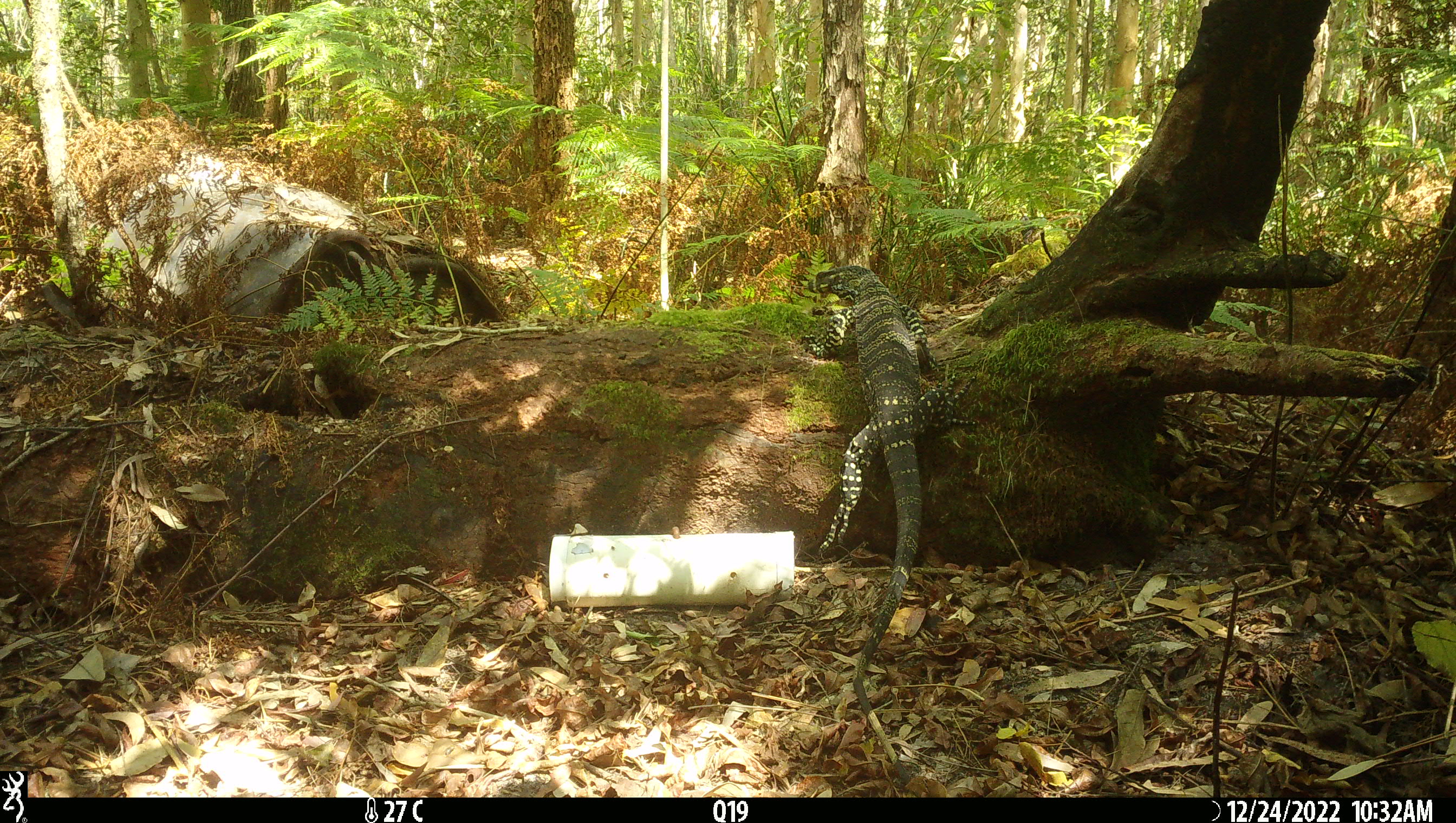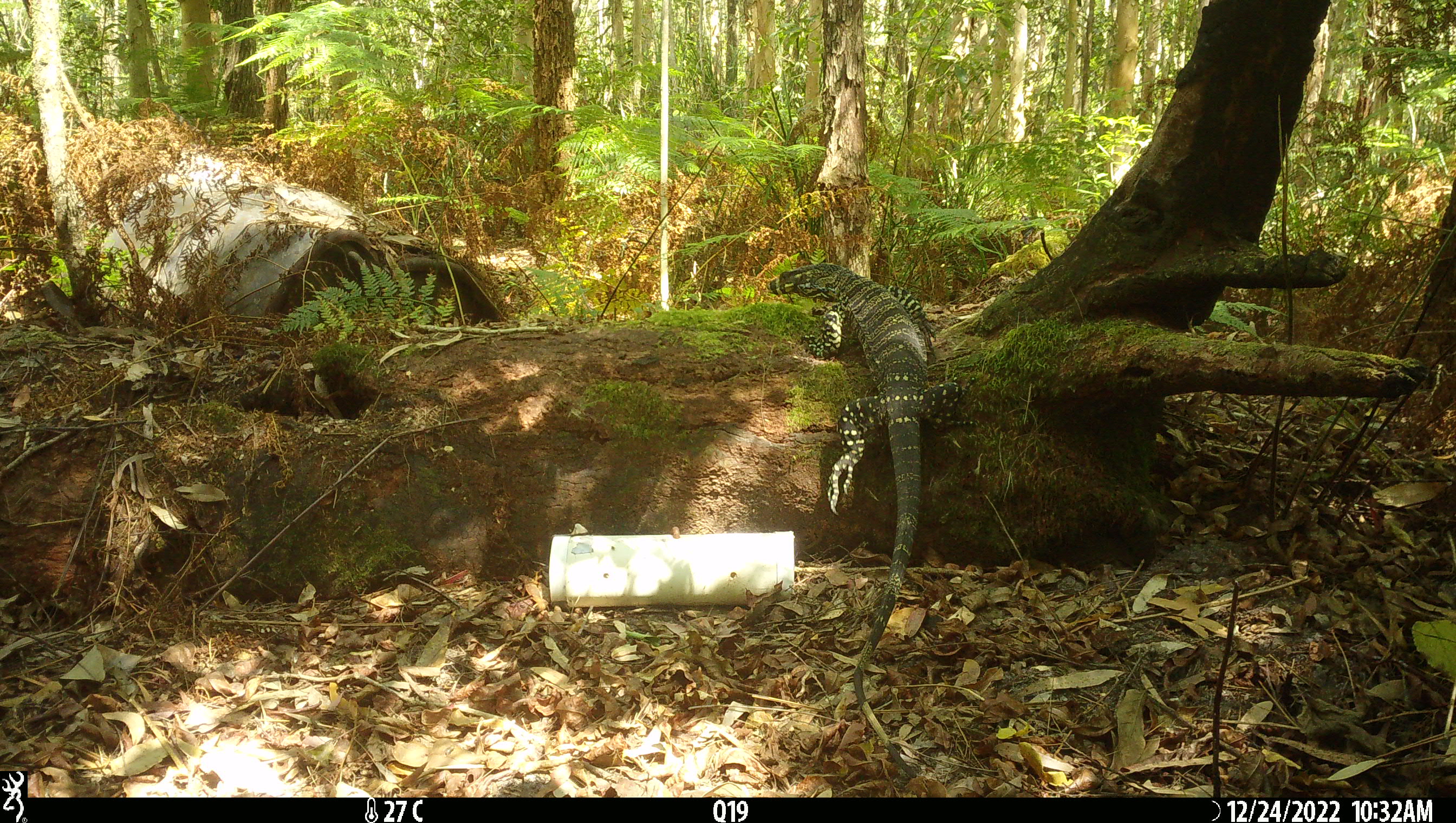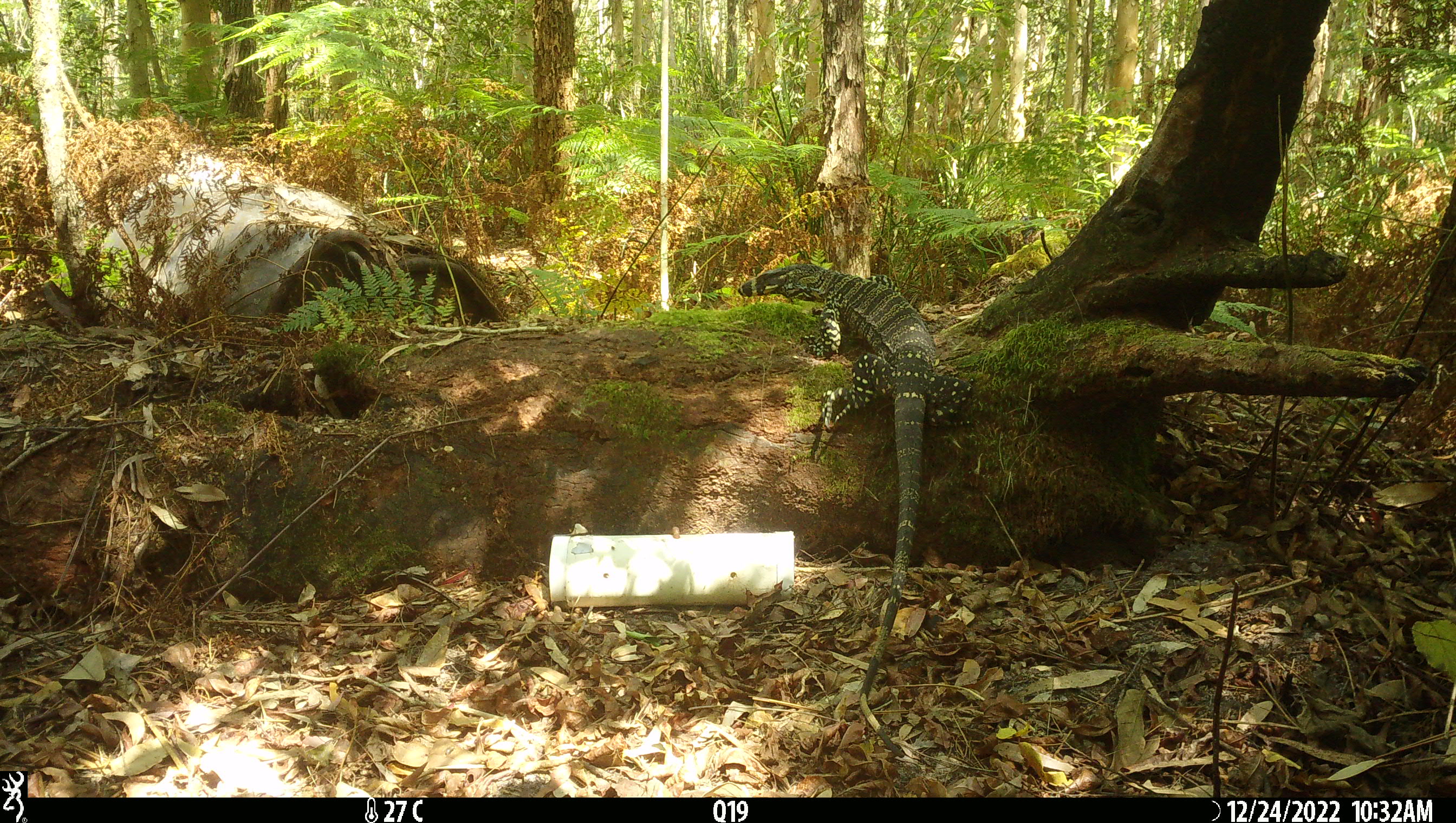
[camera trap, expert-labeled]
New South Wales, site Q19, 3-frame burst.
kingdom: Animalia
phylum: Chordata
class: Reptilia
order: Squamata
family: Varanidae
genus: Varanus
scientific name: Varanus varius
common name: lace monitor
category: goanna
Goanna (lace monitor) (Varanus varius).